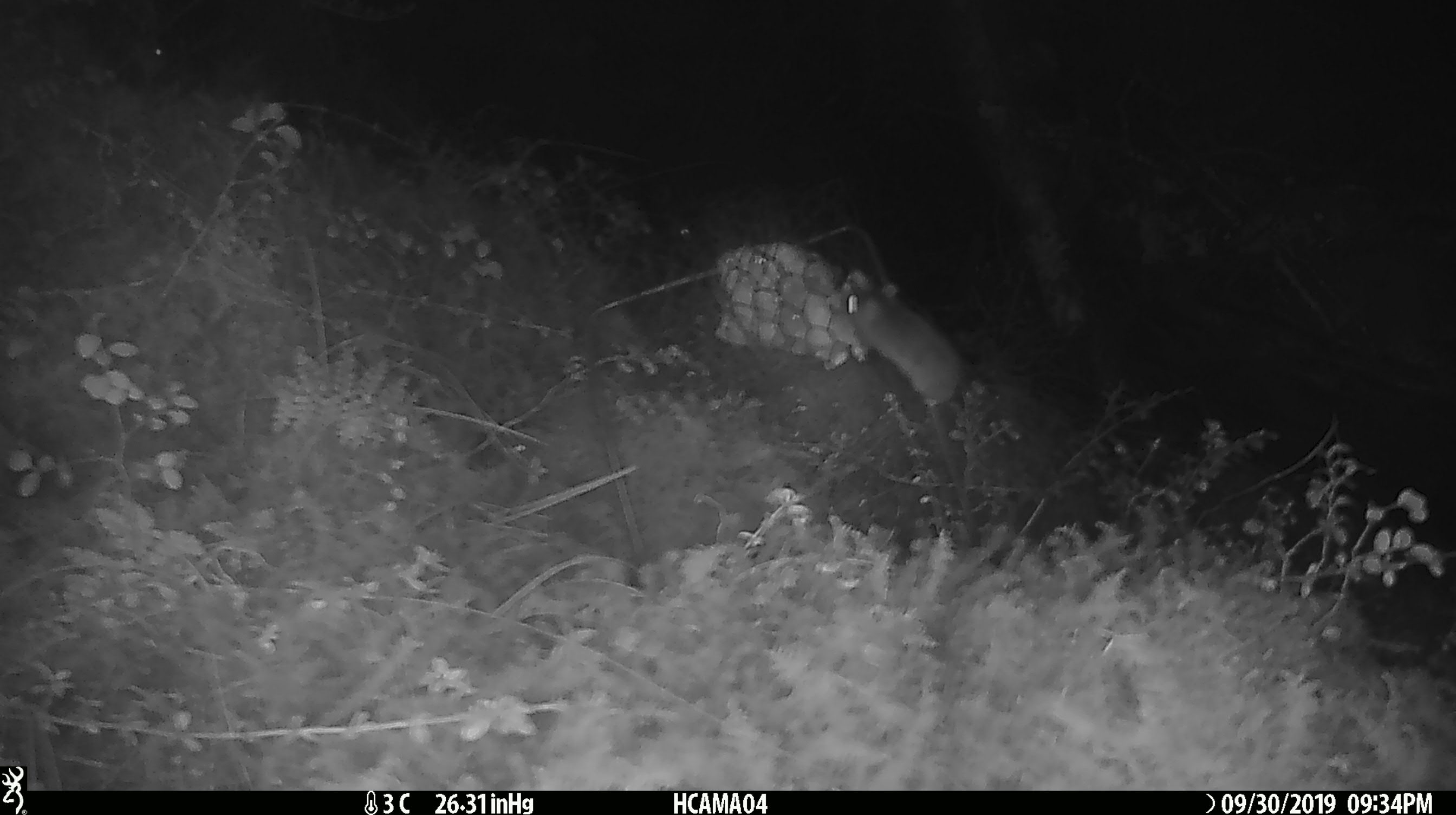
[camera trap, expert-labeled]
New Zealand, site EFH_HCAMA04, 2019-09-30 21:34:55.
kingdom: Animalia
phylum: Chordata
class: Mammalia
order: Rodentia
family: Muridae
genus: Mus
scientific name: Mus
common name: mouse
Mouse (Mus).